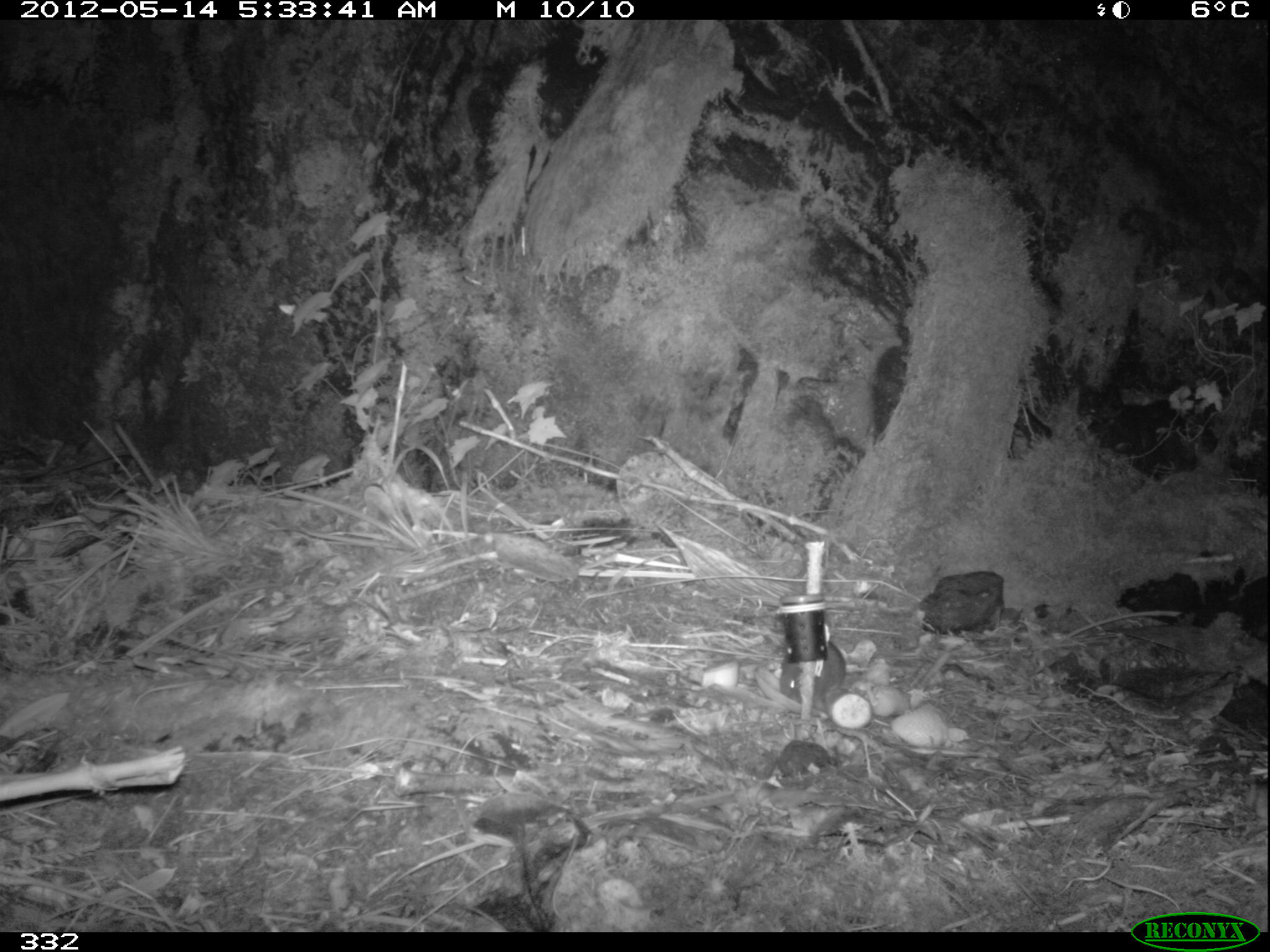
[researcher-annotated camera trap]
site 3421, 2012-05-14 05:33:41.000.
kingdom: Animalia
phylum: Chordata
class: Mammalia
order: Rodentia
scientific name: Rodentia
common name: rodents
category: unknown rodent